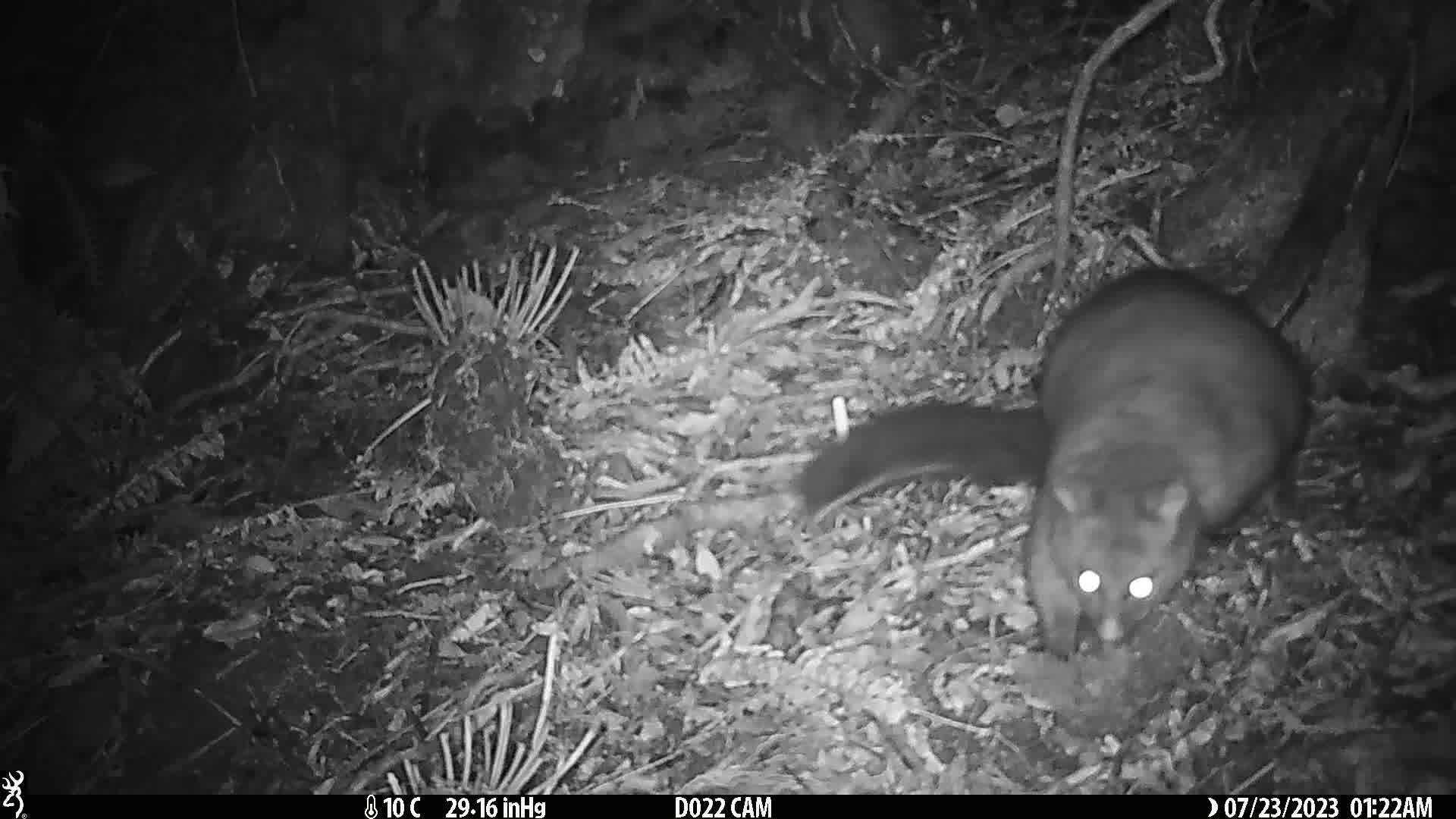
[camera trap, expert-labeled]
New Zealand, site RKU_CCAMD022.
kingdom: Animalia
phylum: Chordata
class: Mammalia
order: Diprotodontia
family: Phalangeridae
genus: Trichosurus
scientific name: Trichosurus vulpecula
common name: common brushtail possum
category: possum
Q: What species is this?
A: Possum (common brushtail possum) (Trichosurus vulpecula).